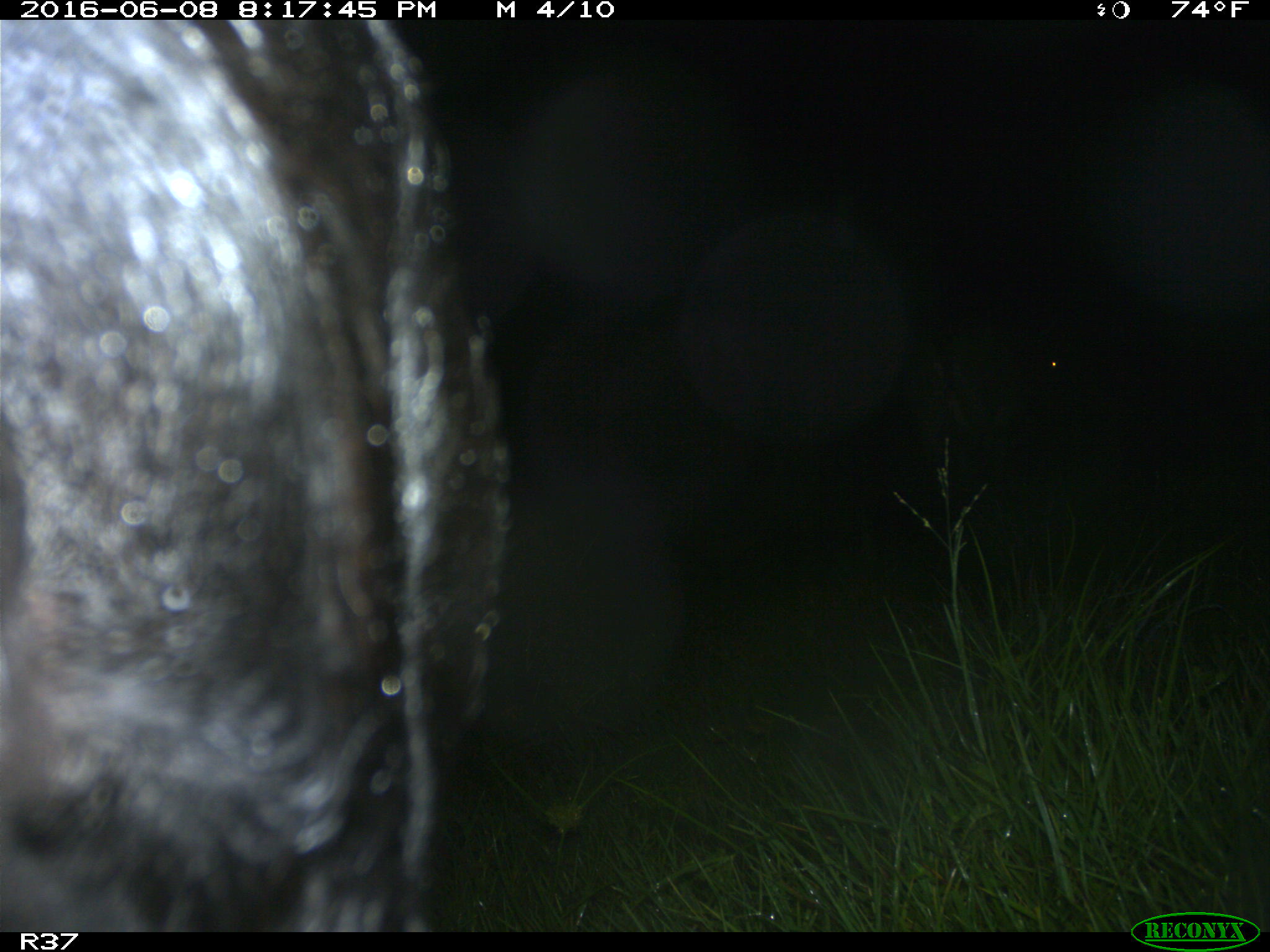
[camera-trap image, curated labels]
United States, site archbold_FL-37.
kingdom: Animalia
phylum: Chordata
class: Mammalia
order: Artiodactyla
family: Bovidae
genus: Bos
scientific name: Bos taurus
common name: domestic cow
Bos taurus (domestic cow).